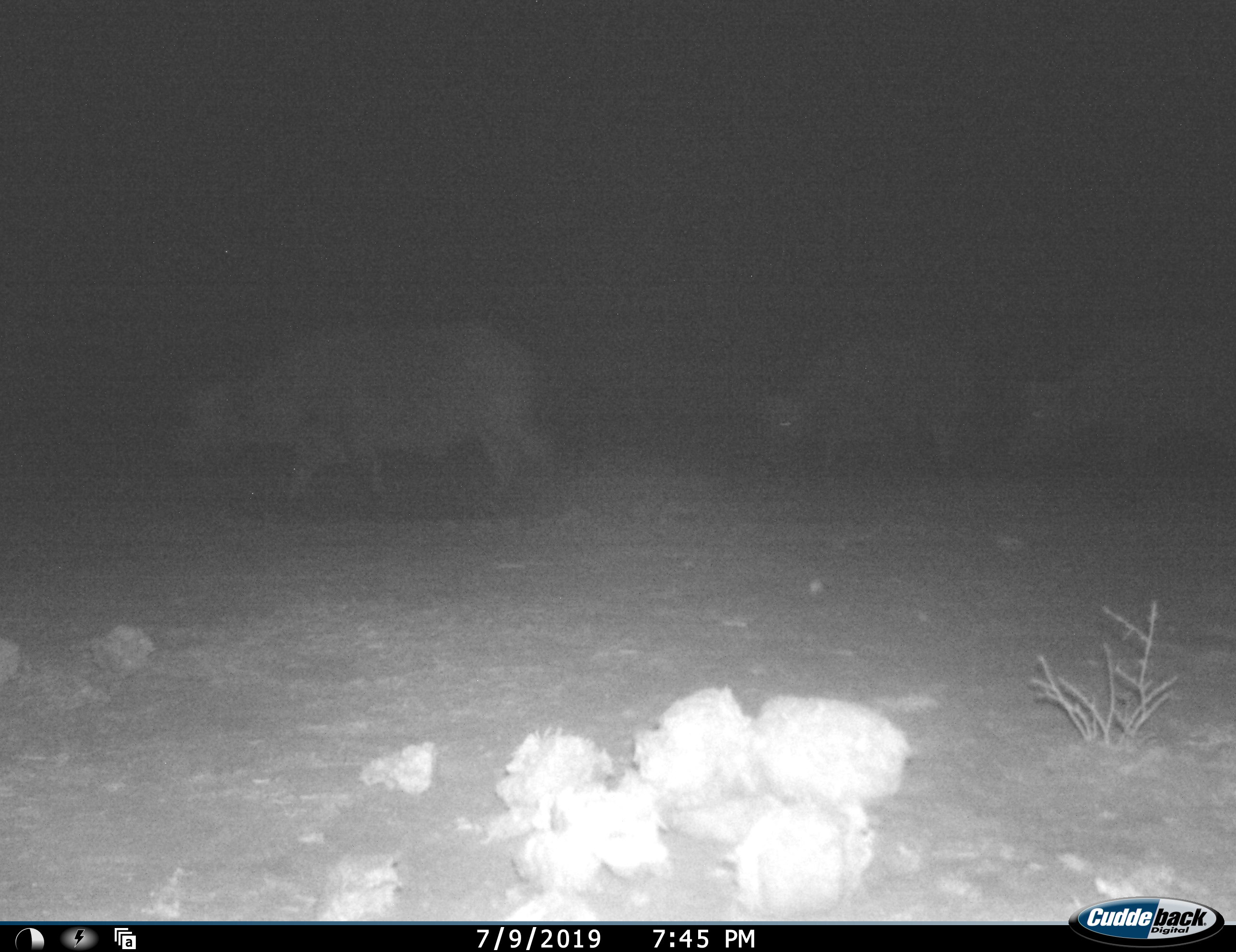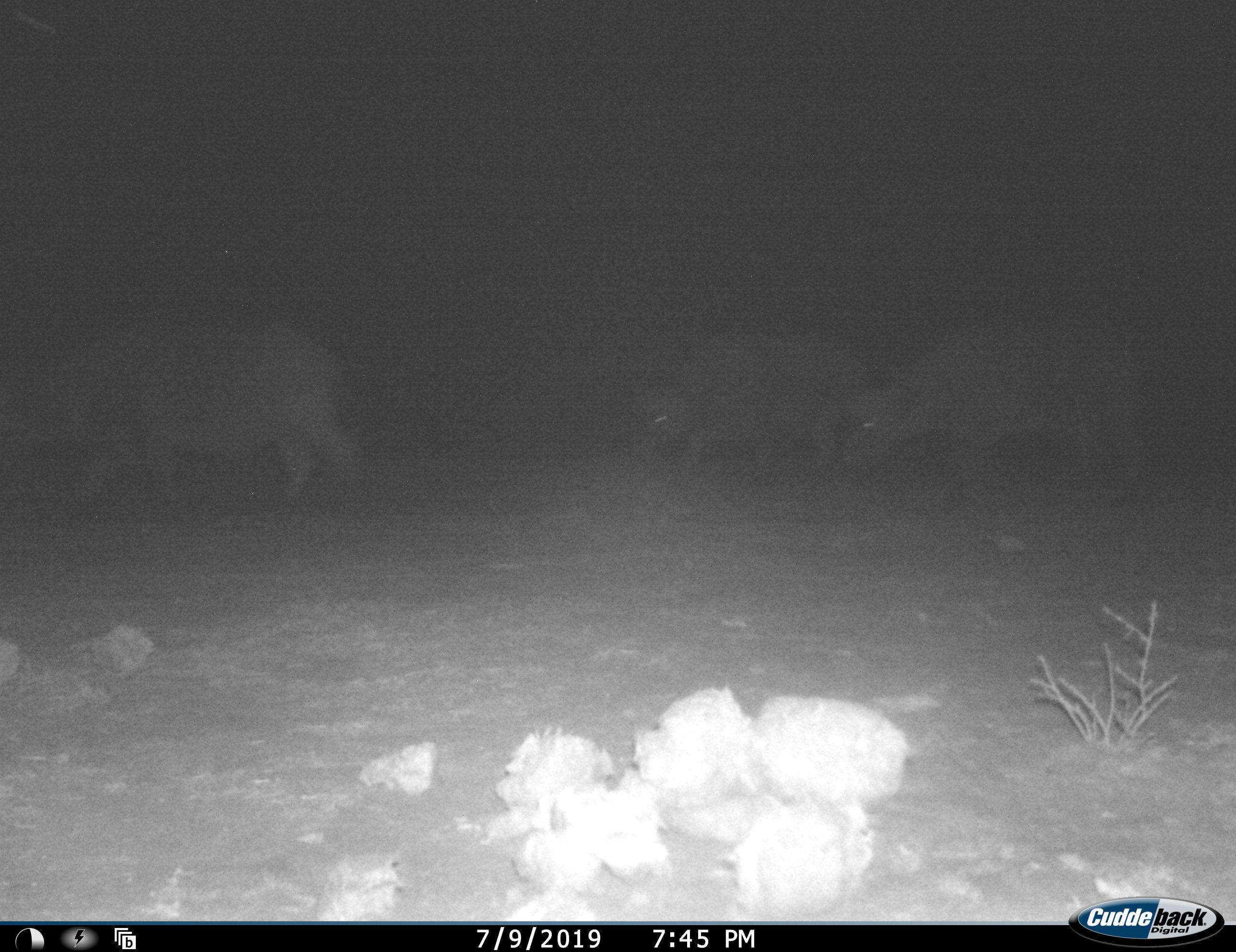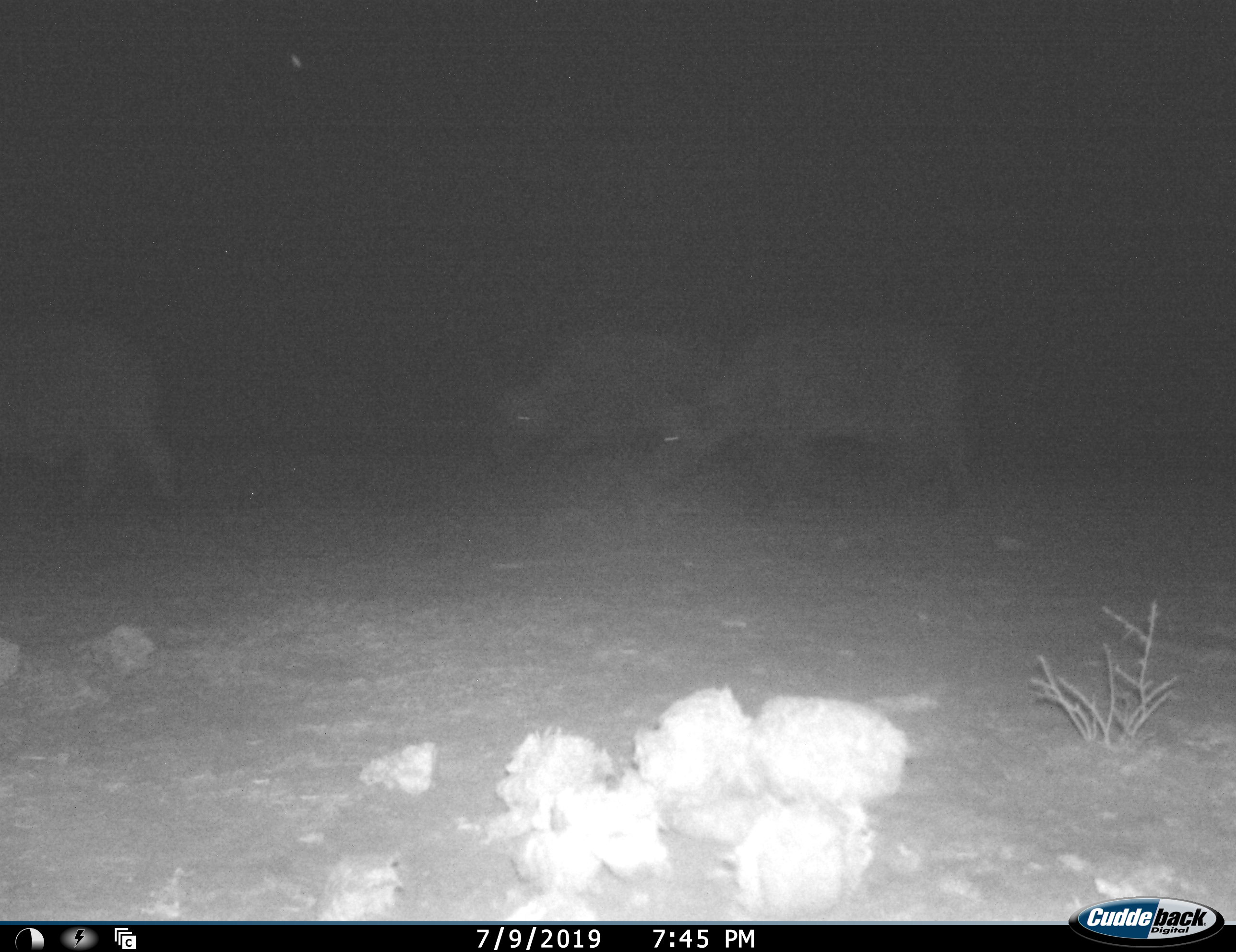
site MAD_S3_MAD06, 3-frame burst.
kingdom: Animalia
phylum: Chordata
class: Mammalia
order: Artiodactyla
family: Bovidae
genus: Syncerus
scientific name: Syncerus caffer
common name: african buffalo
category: buffalo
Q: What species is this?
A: Buffalo (african buffalo) (Syncerus caffer).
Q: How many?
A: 3.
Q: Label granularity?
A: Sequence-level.